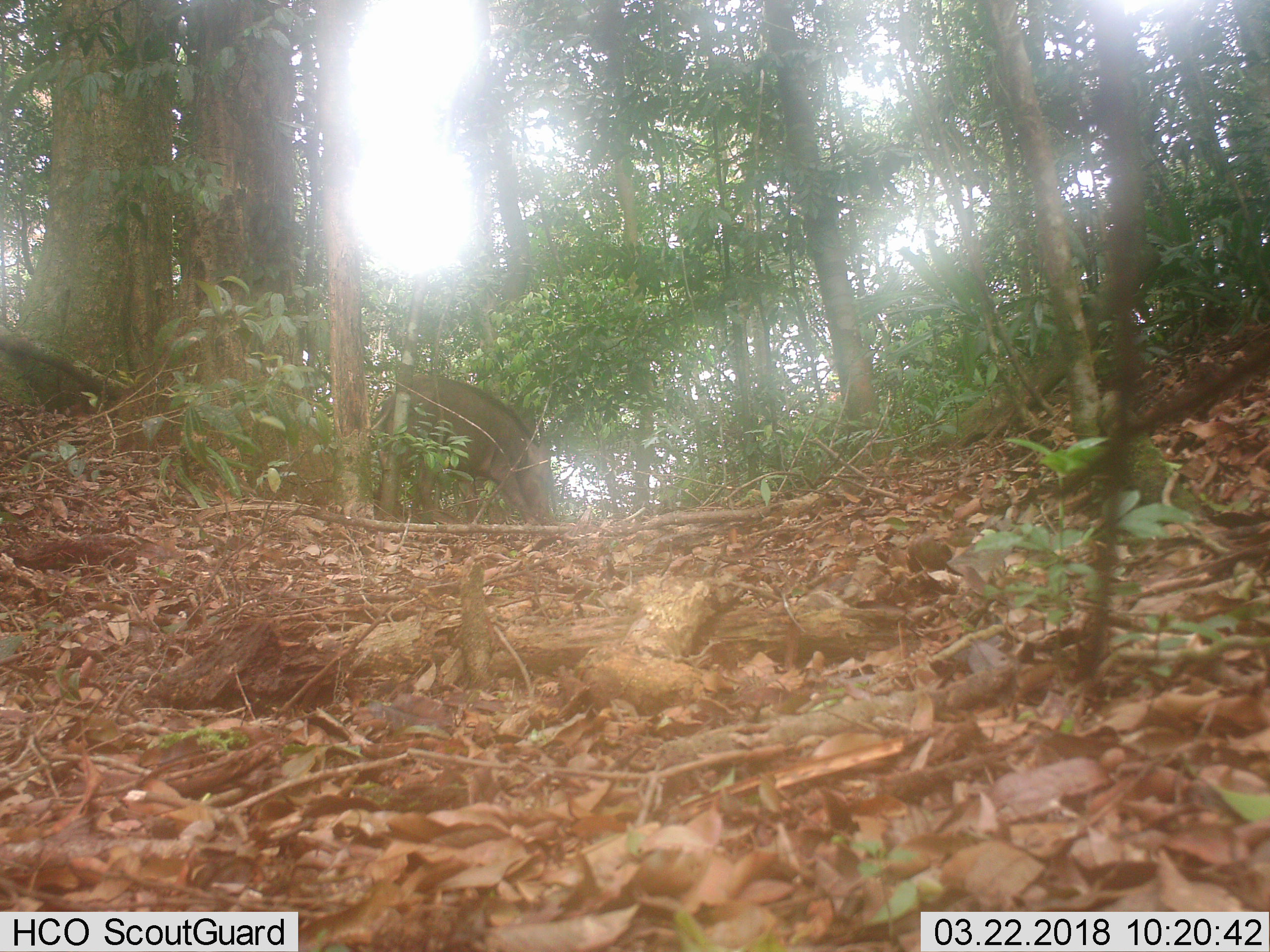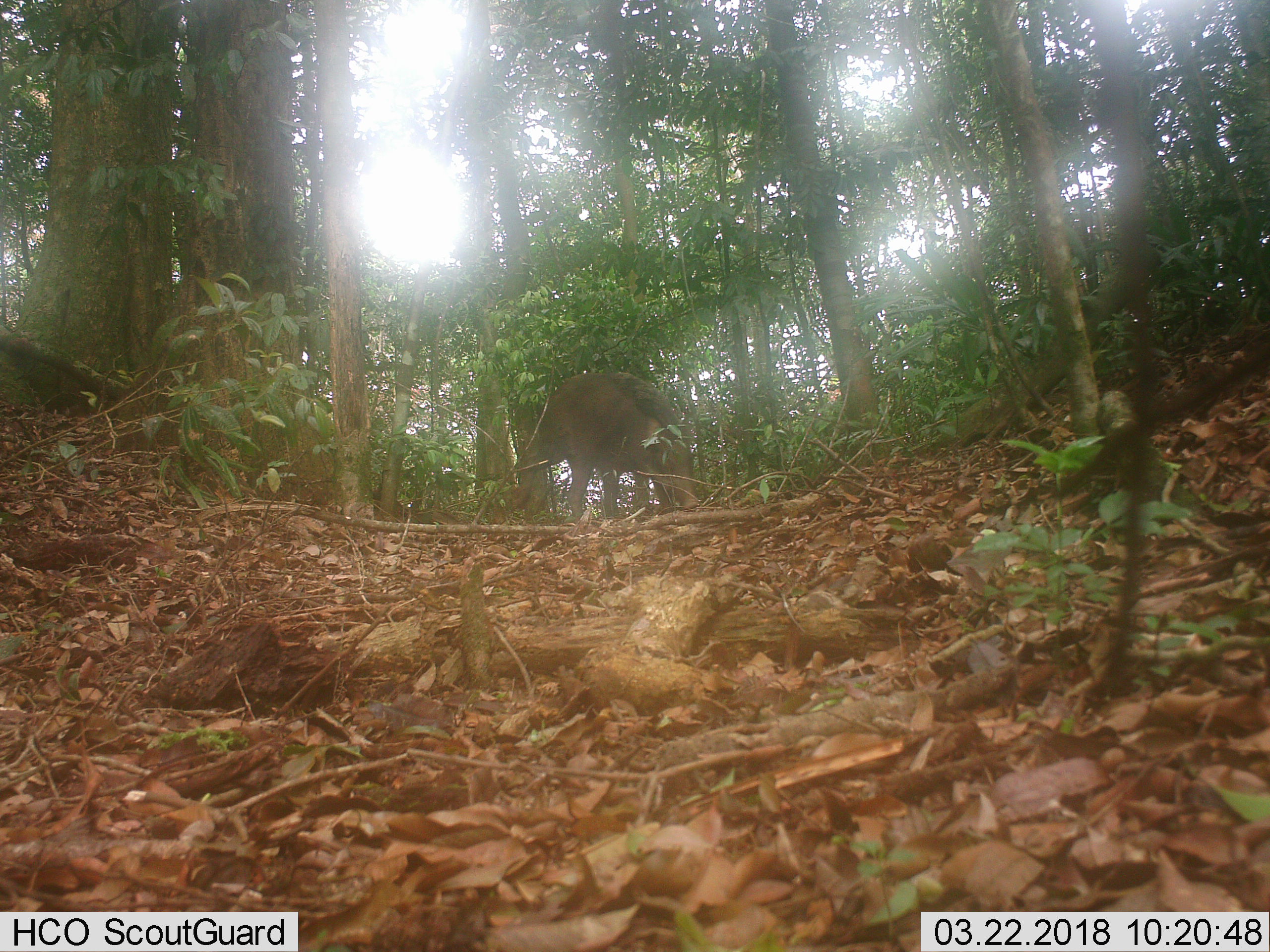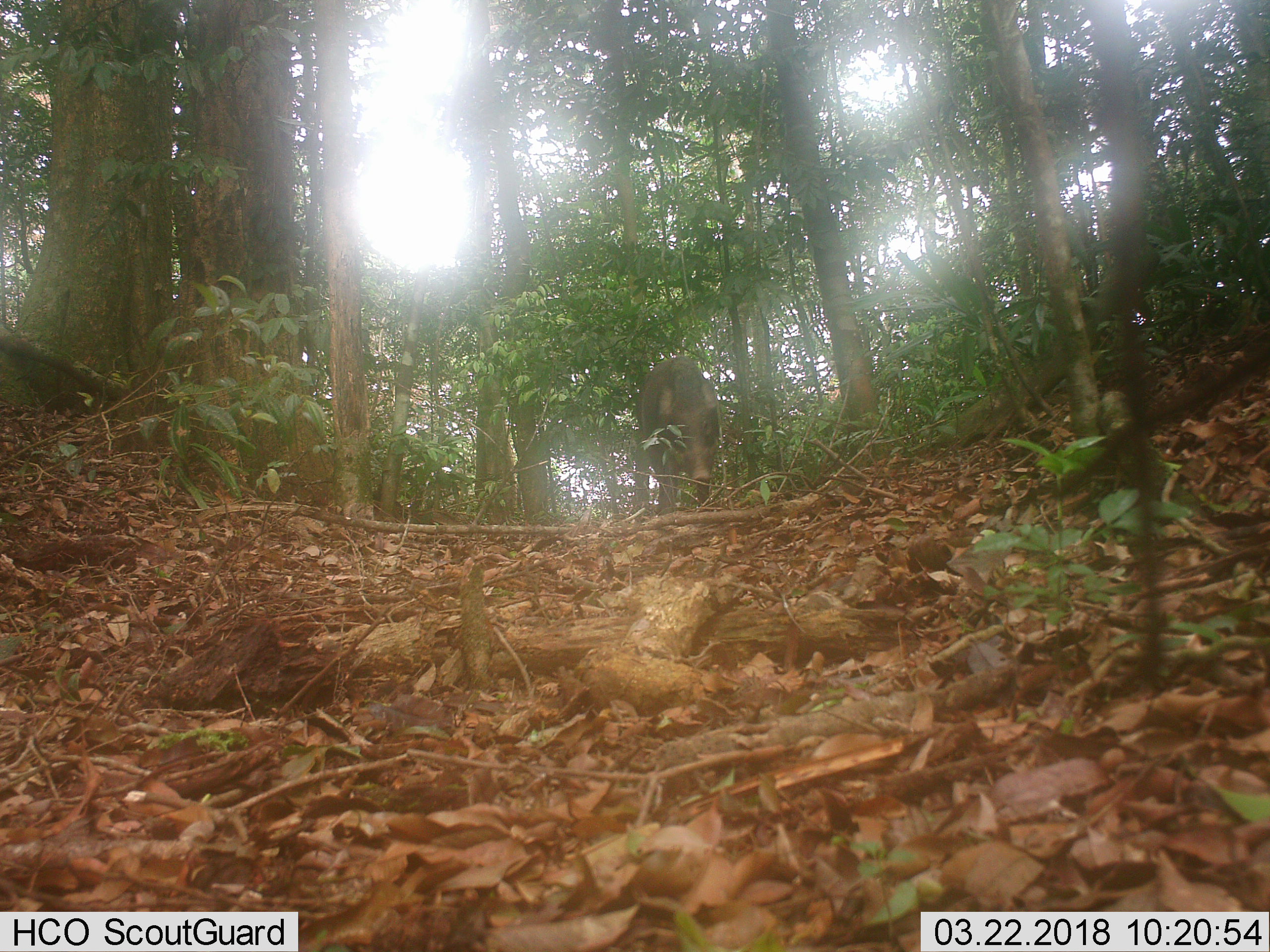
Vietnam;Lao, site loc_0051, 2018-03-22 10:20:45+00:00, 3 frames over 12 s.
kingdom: Animalia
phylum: Chordata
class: Mammalia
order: Artiodactyla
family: Suidae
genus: Sus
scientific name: Sus scrofa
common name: eurasian wild pig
Eurasian wild pig (Sus scrofa). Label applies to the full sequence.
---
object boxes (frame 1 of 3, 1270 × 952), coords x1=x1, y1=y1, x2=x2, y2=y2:
eurasian wild pig: x1=369, y1=374, x2=557, y2=525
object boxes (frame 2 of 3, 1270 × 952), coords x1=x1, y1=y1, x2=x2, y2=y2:
eurasian wild pig: x1=506, y1=370, x2=700, y2=520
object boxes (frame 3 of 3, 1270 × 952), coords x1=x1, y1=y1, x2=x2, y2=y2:
eurasian wild pig: x1=636, y1=355, x2=720, y2=515